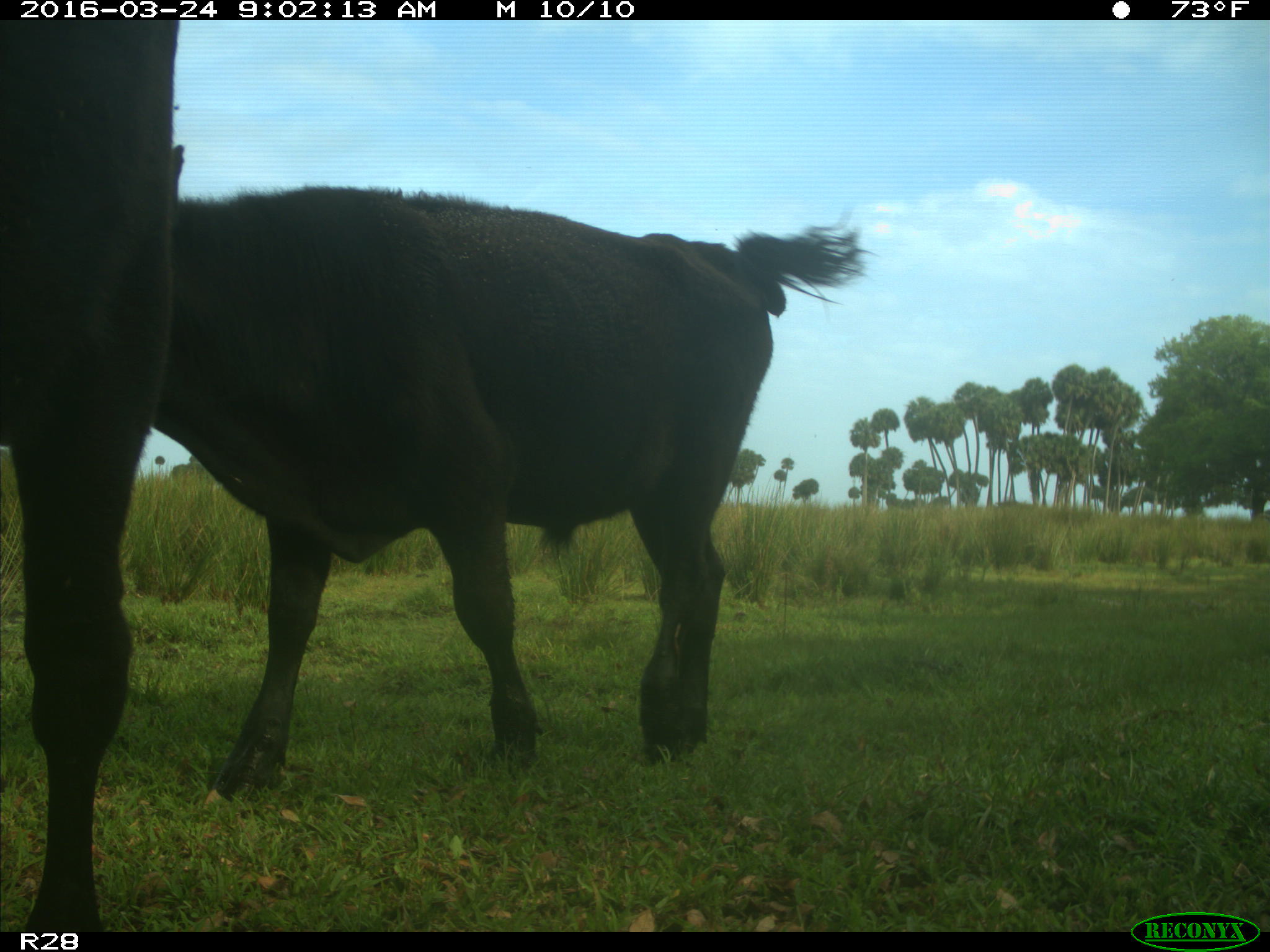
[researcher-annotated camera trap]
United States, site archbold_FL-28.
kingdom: Animalia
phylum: Chordata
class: Mammalia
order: Artiodactyla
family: Bovidae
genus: Bos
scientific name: Bos taurus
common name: domestic cow